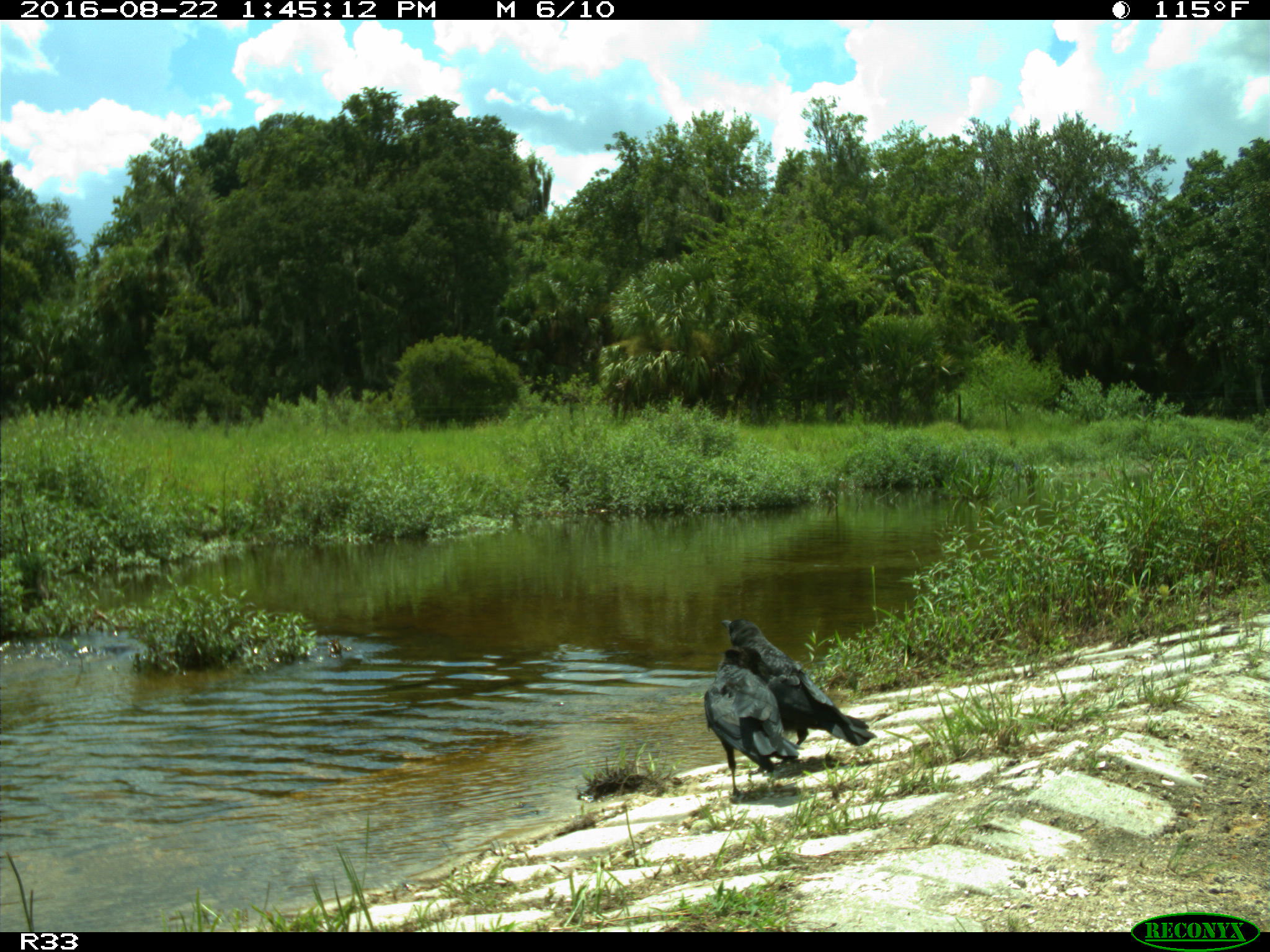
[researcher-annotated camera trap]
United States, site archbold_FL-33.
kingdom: Animalia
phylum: Chordata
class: Aves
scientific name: Aves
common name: birds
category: unidentified bird